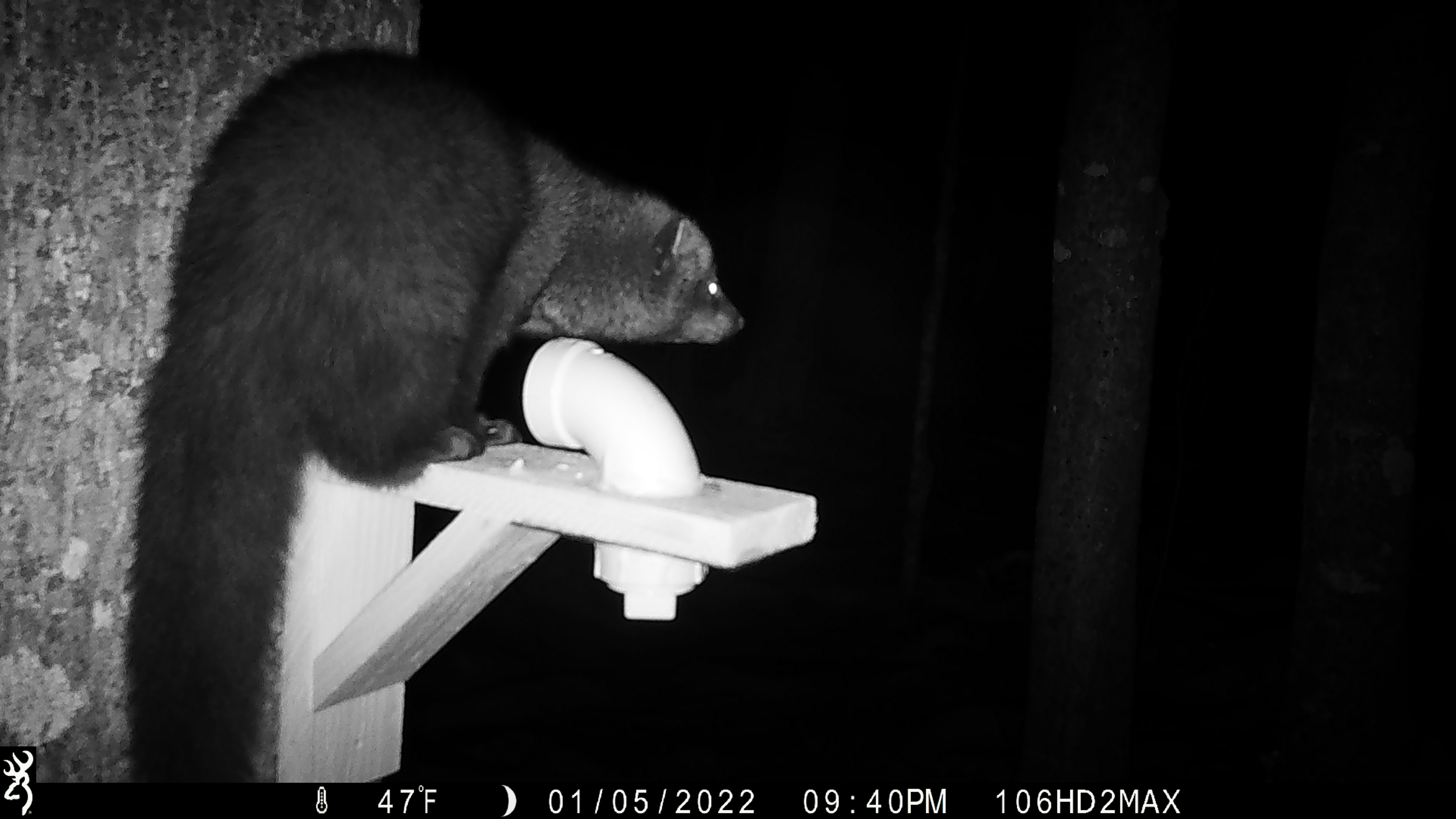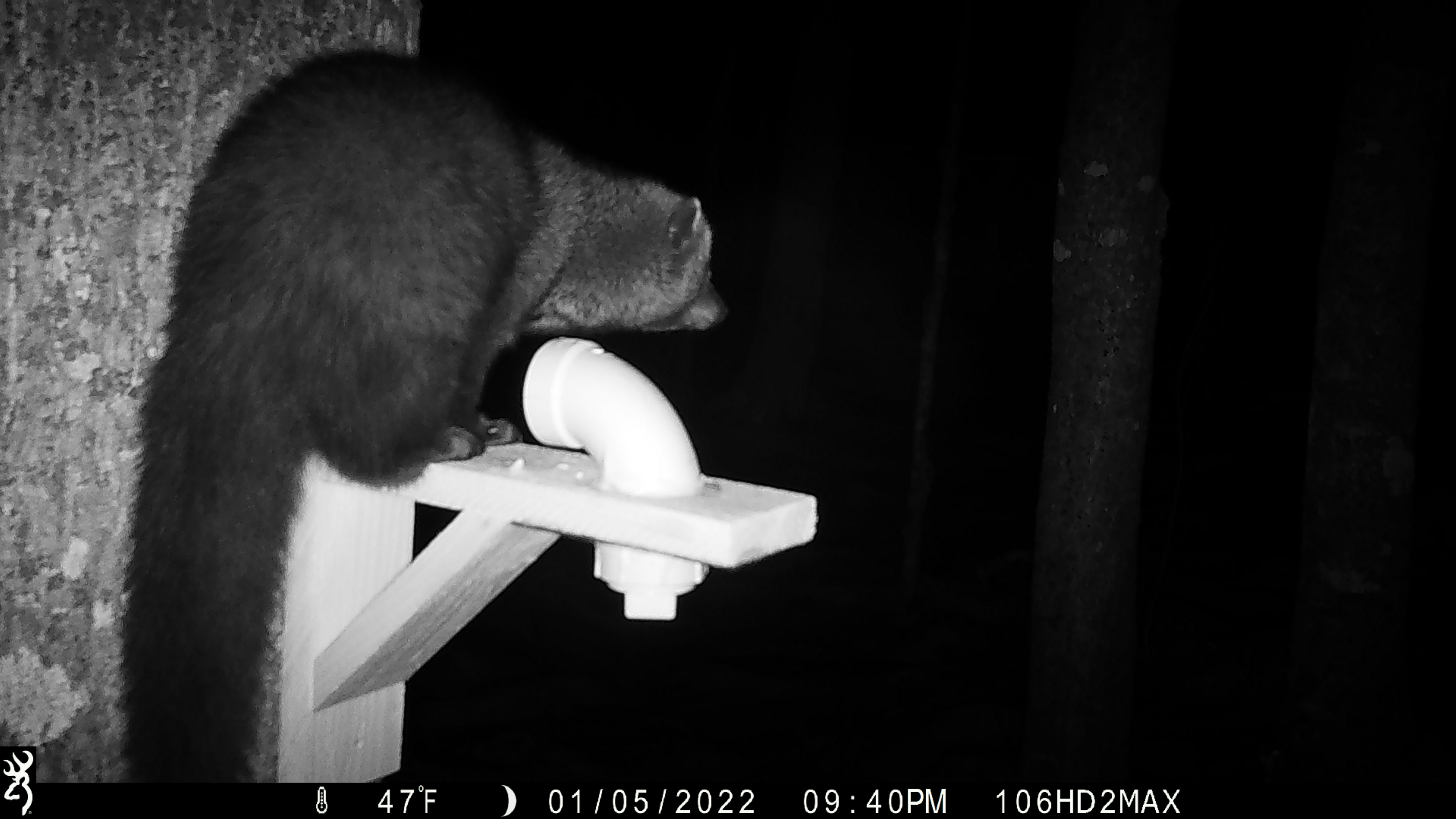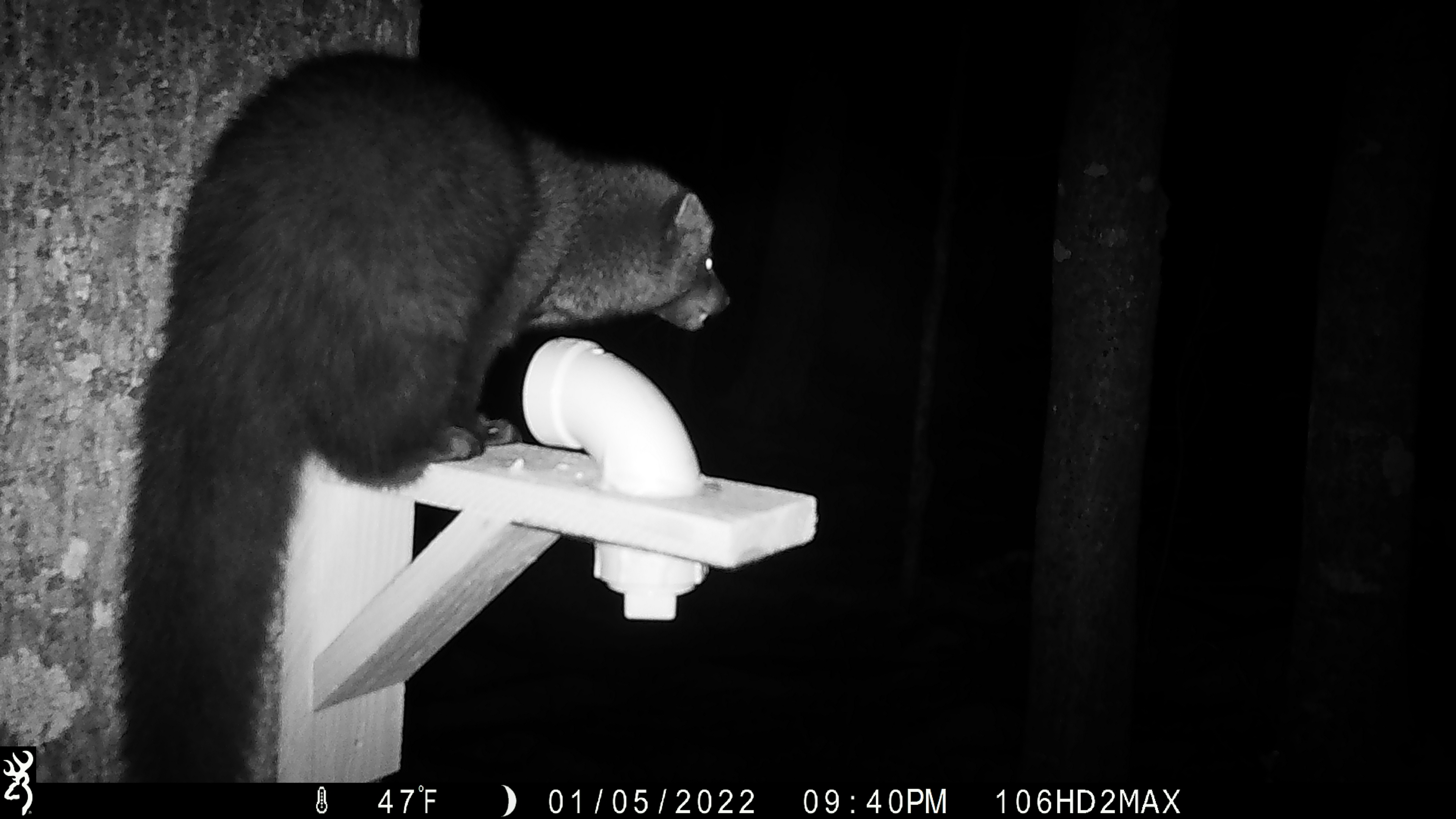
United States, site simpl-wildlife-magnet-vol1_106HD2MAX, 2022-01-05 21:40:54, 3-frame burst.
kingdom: Animalia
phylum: Chordata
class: Mammalia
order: Carnivora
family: Mustelidae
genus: Pekania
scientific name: Pekania pennanti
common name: fisher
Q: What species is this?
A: Fisher (Pekania pennanti).